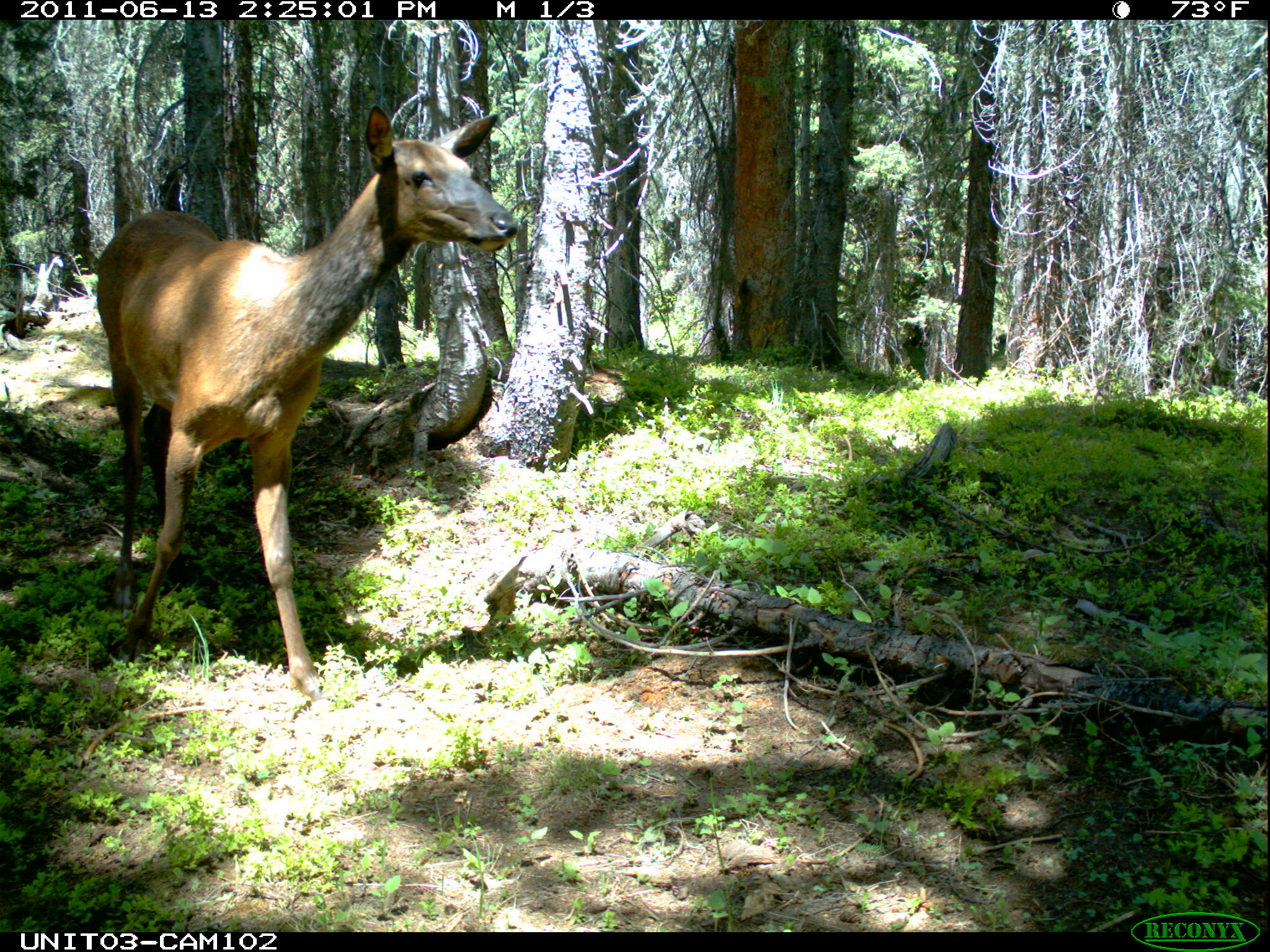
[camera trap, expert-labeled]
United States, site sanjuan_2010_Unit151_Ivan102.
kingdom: Animalia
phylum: Chordata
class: Mammalia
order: Artiodactyla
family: Cervidae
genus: Cervus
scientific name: Cervus elaphus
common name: red deer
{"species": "Cervus elaphus (red deer)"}